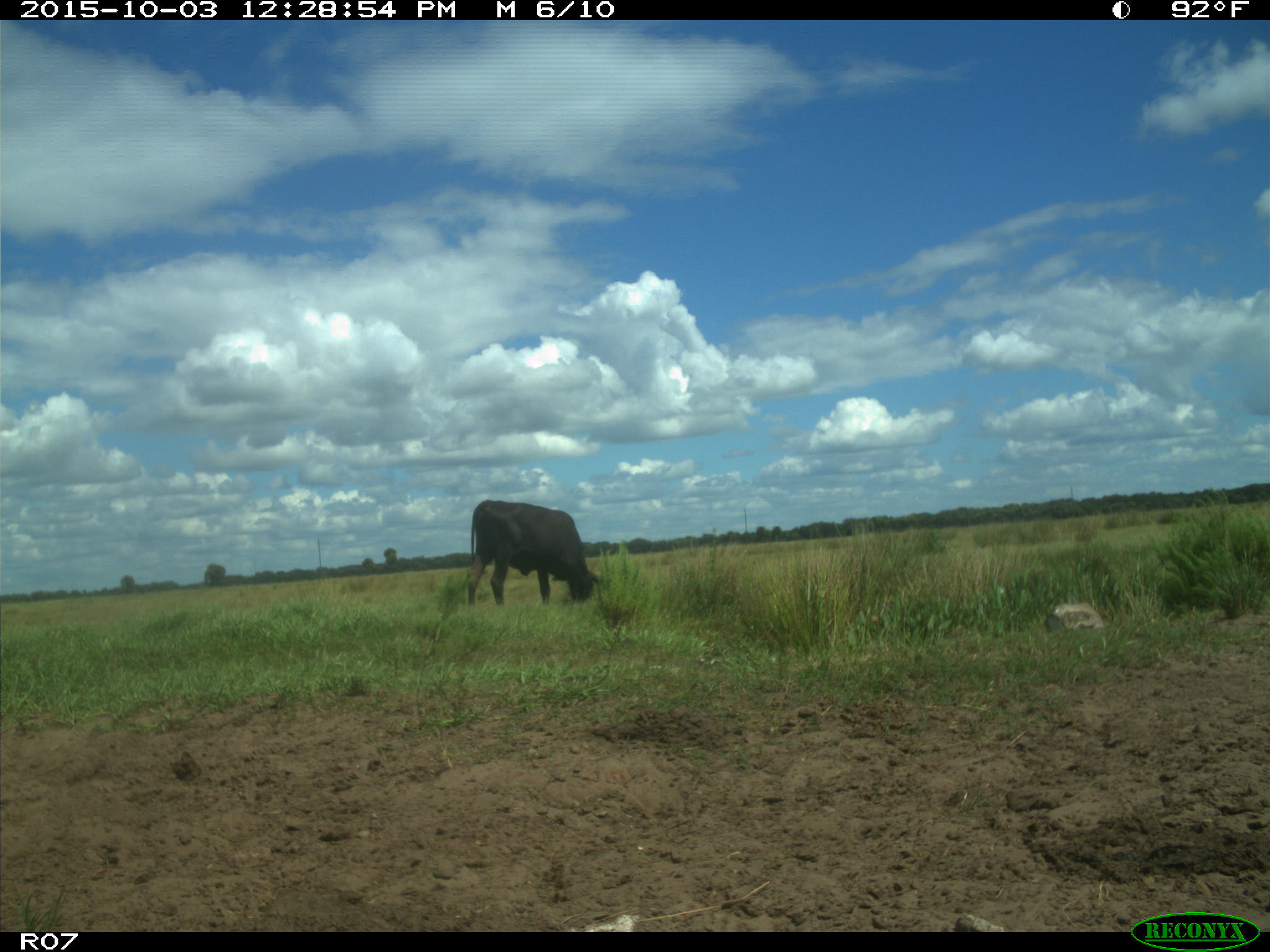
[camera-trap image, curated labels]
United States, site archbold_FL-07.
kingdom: Animalia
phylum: Chordata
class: Mammalia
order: Artiodactyla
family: Bovidae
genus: Bos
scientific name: Bos taurus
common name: domestic cow